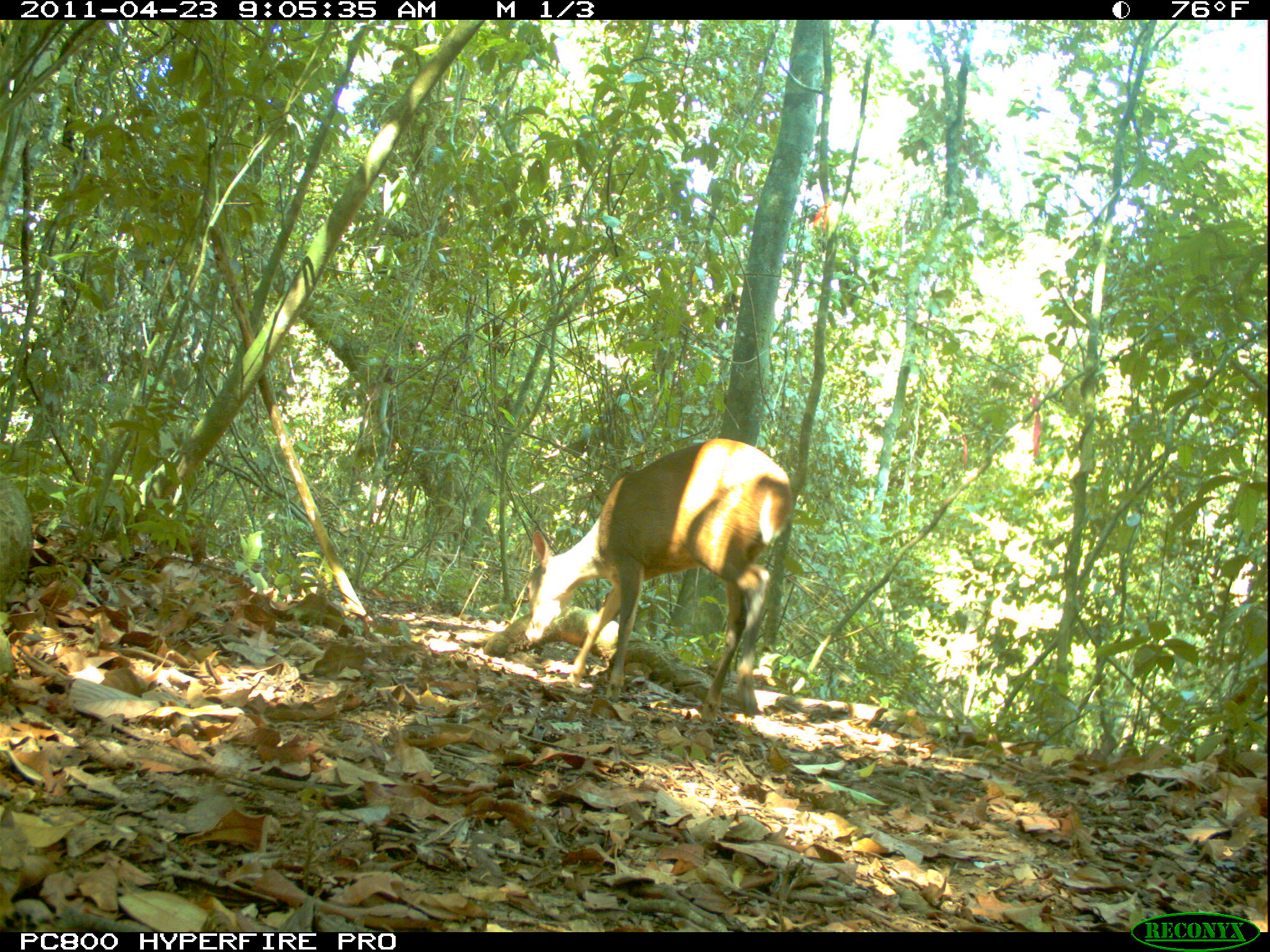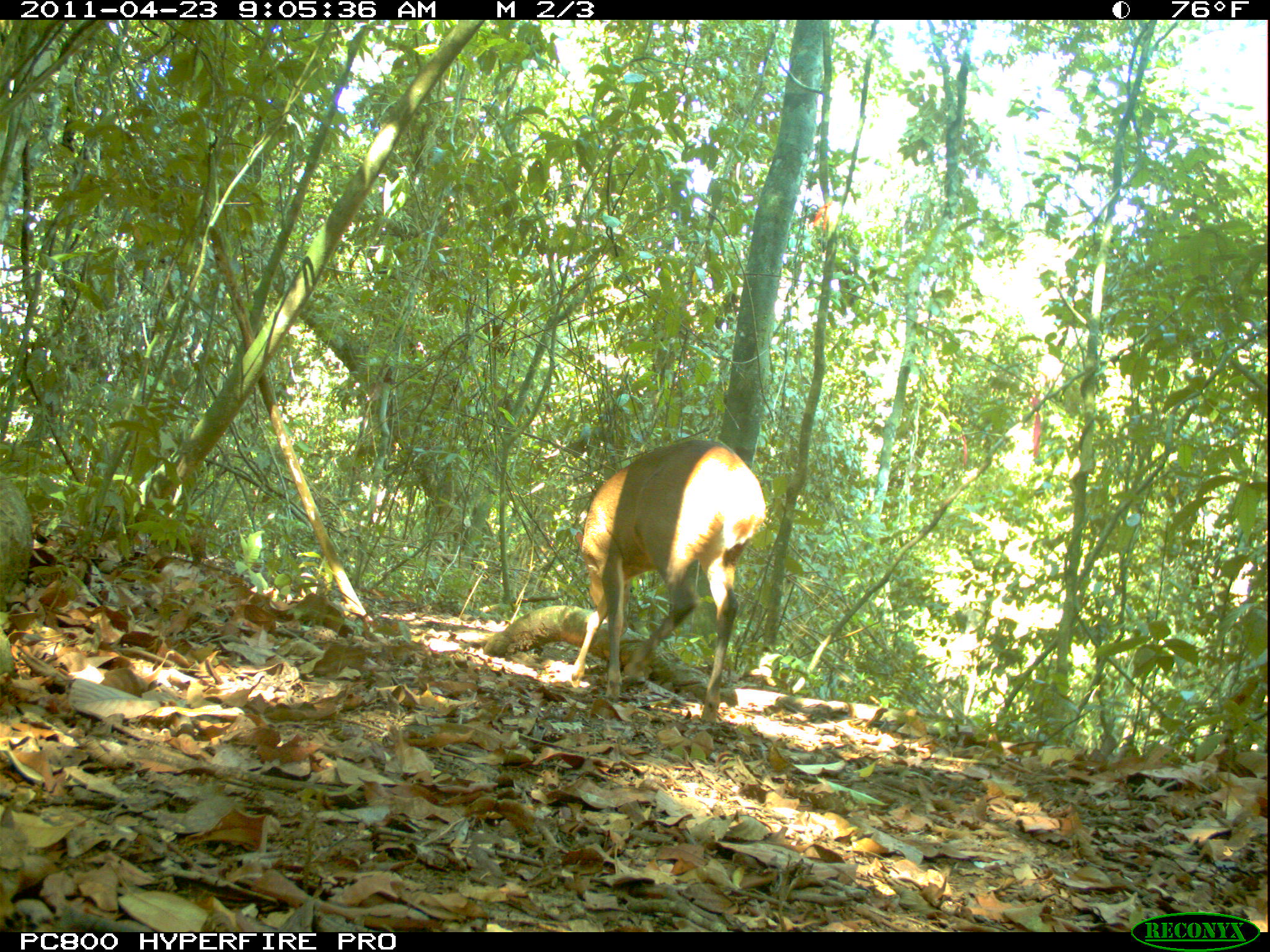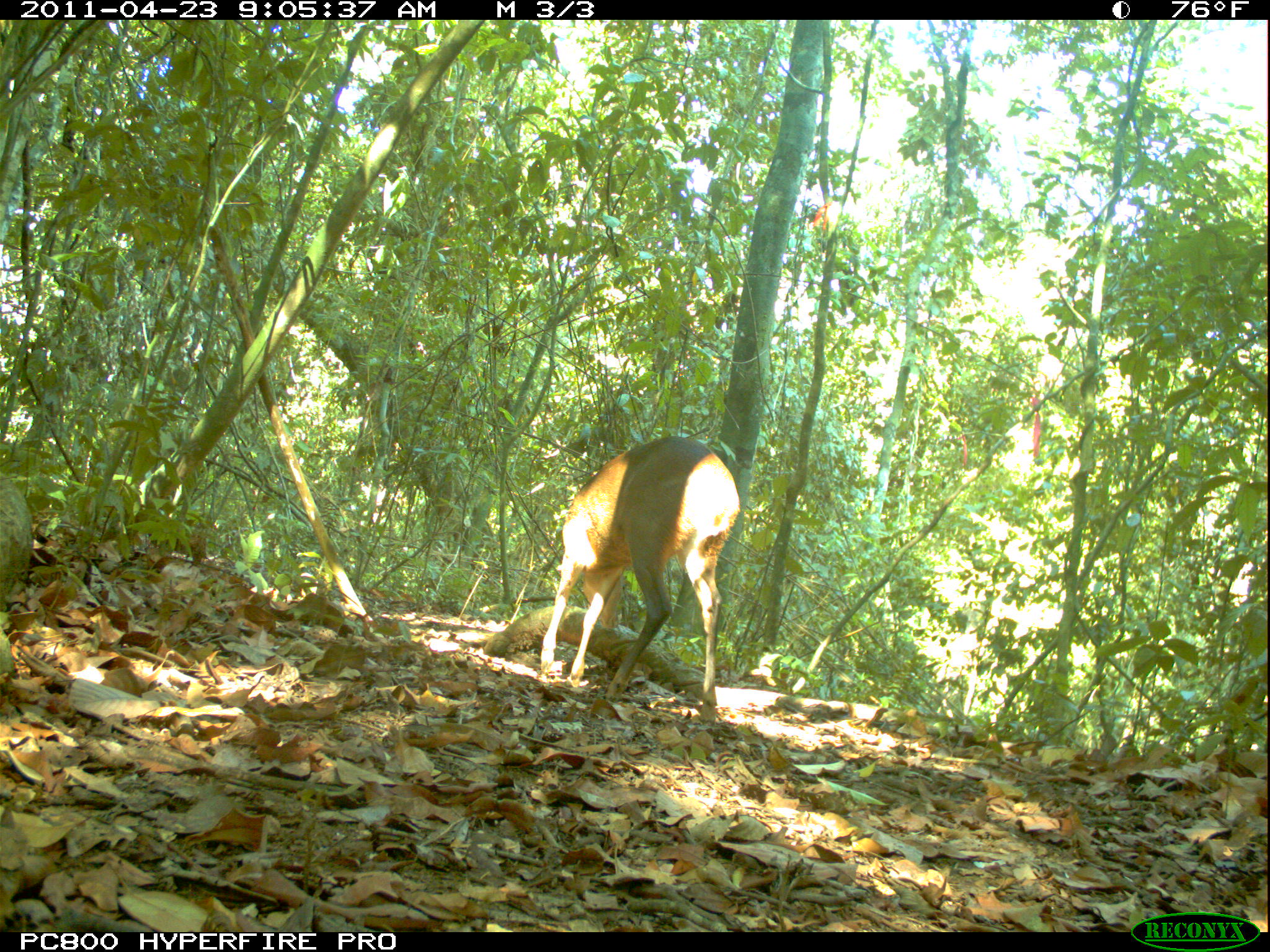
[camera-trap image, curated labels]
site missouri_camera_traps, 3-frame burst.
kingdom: Animalia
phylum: Chordata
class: Mammalia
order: Artiodactyla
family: Cervidae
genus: Mazama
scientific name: Mazama americana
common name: red brocket deer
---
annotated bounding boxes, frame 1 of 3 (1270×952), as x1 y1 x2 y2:
red brocket deer: 499 431 804 726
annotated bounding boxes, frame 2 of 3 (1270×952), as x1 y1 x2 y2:
red brocket deer: 555 434 783 718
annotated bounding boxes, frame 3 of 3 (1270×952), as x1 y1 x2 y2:
red brocket deer: 526 431 763 712